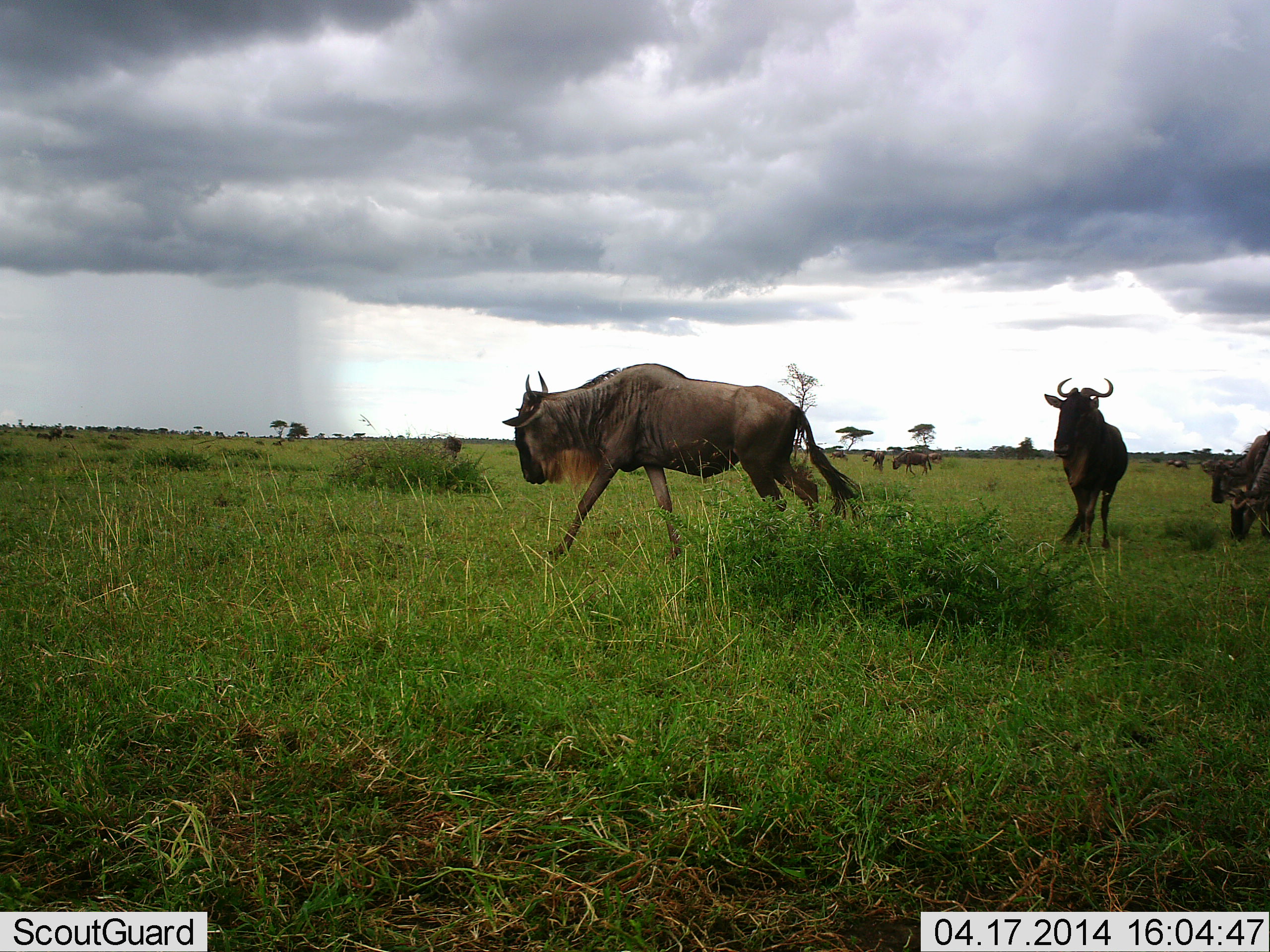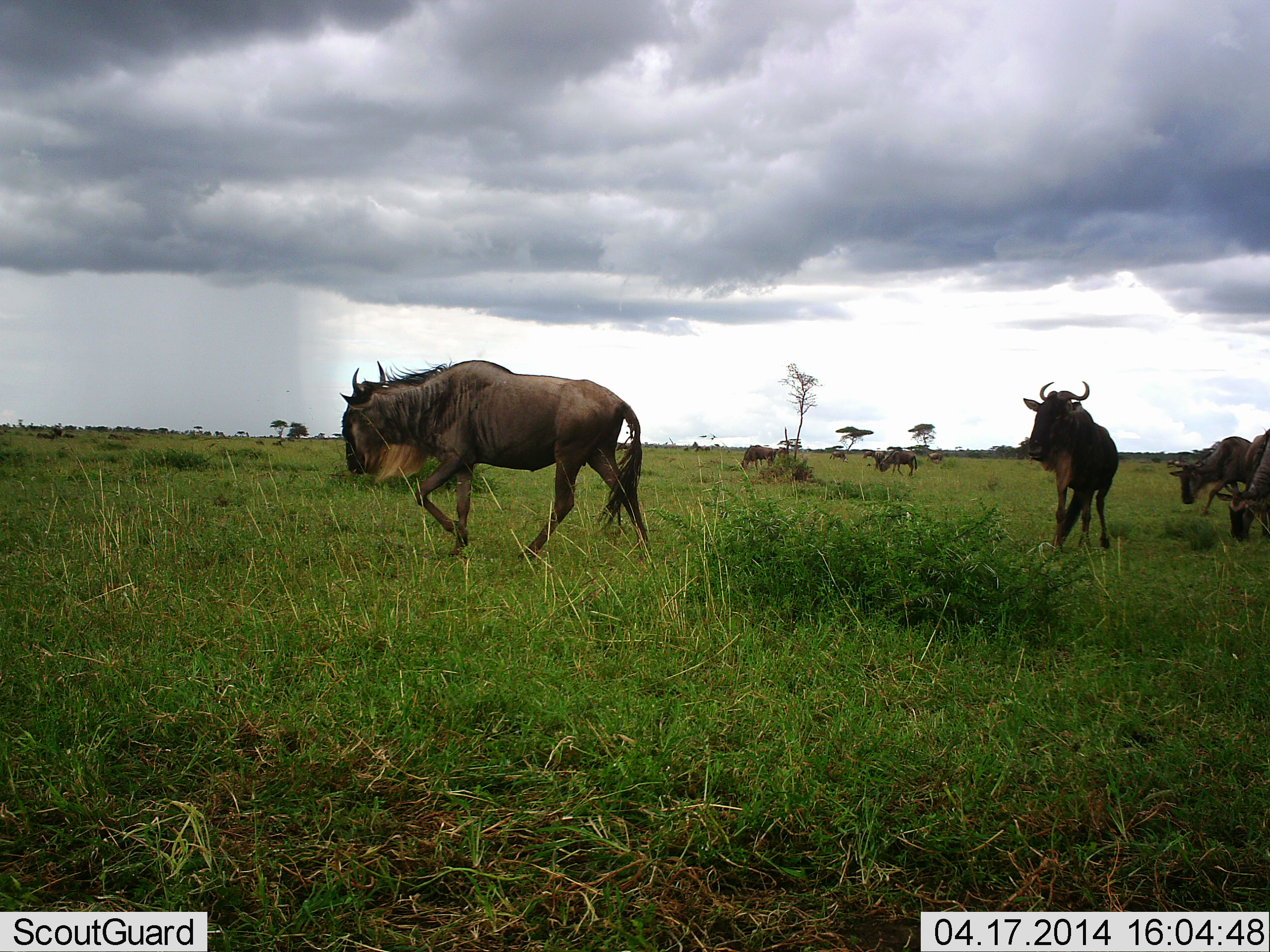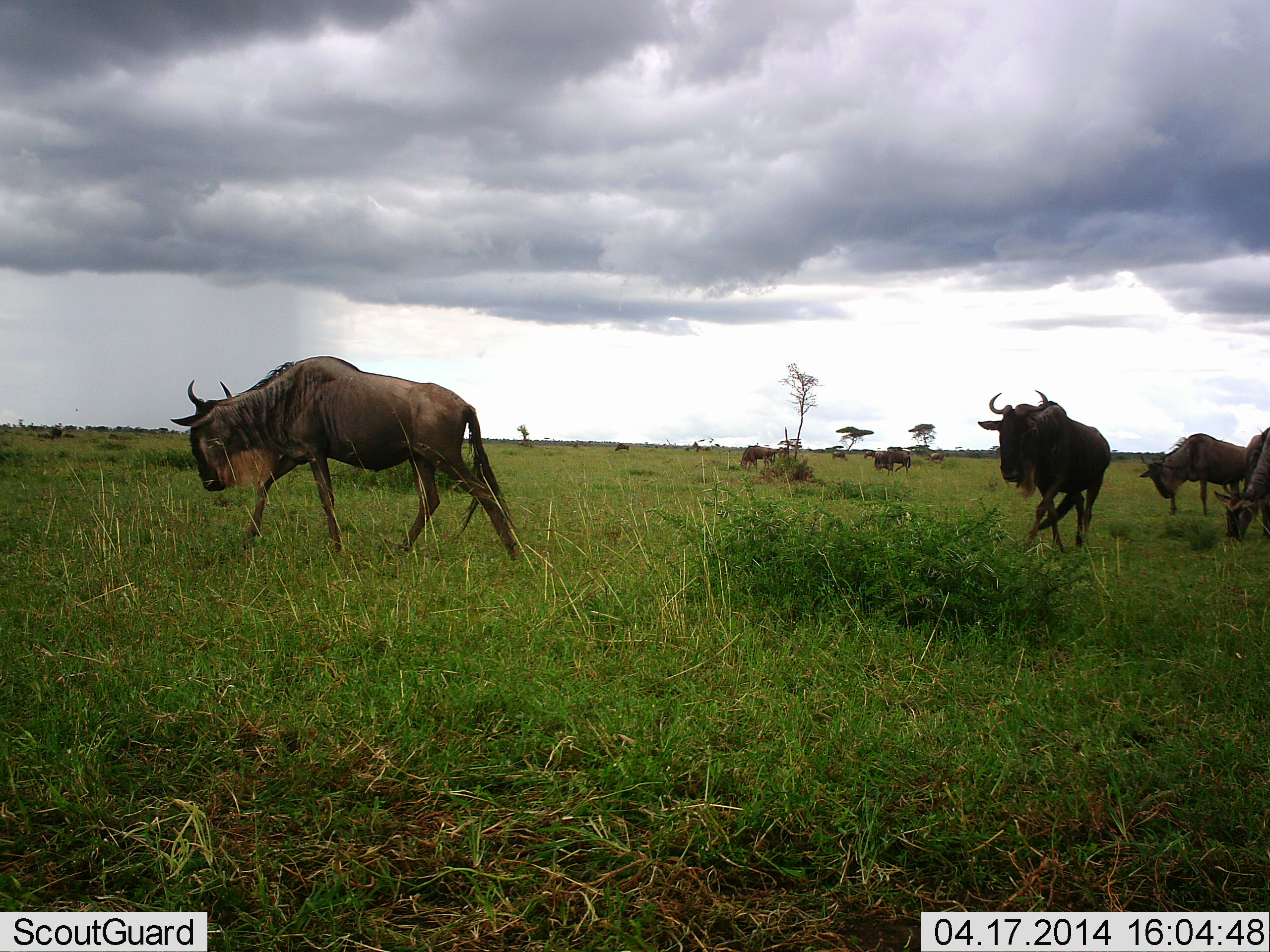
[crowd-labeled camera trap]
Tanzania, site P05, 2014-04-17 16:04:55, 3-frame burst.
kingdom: Animalia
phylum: Chordata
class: Mammalia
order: Artiodactyla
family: Bovidae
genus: Connochaetes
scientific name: Connochaetes taurinus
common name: blue wildebeest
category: wildebeest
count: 7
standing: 20%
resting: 0%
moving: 100%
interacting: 0%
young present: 0%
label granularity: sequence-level